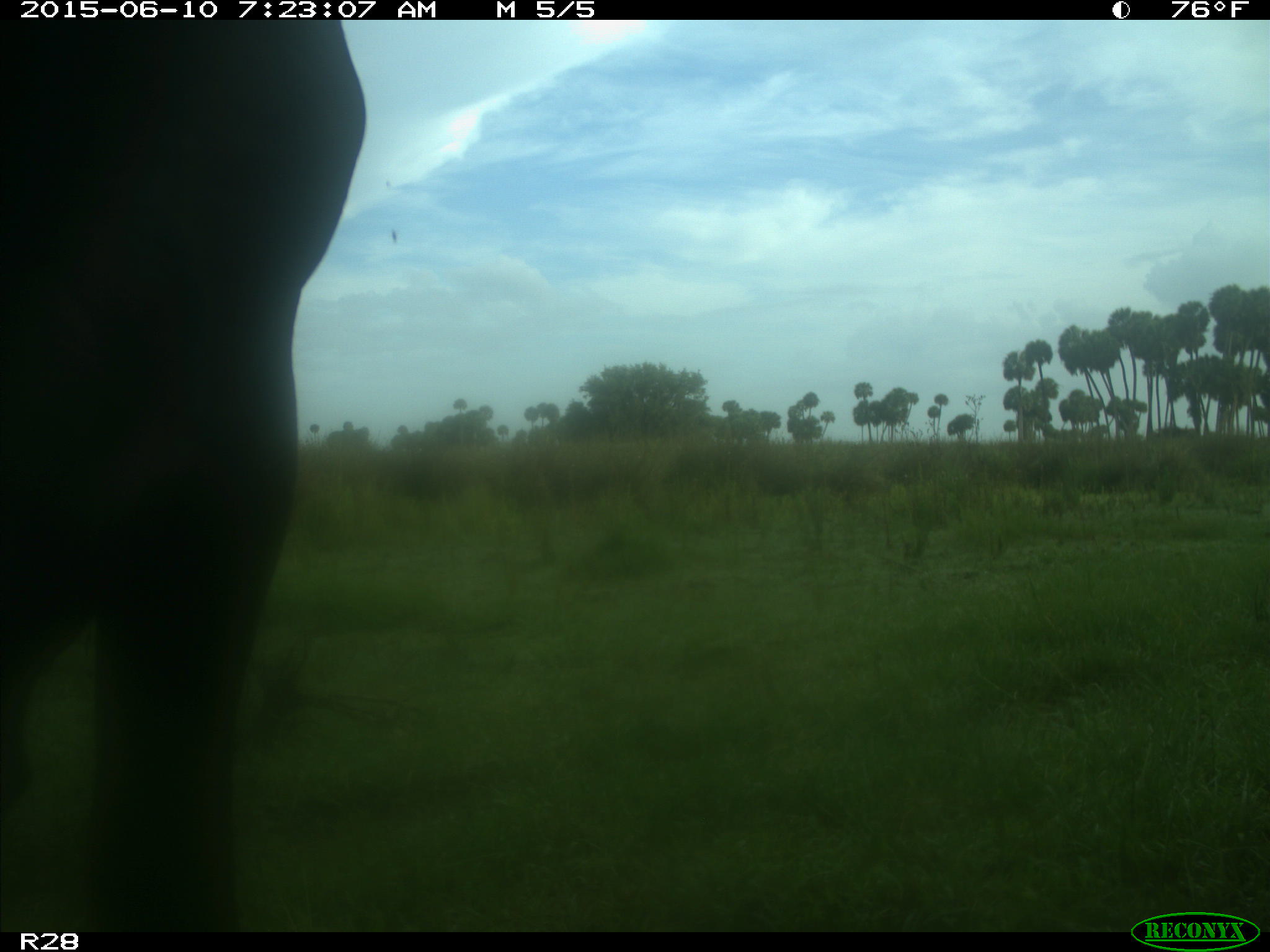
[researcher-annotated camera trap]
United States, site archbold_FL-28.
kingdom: Animalia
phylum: Chordata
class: Mammalia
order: Artiodactyla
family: Bovidae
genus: Bos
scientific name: Bos taurus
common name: domestic cow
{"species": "Bos taurus (domestic cow)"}